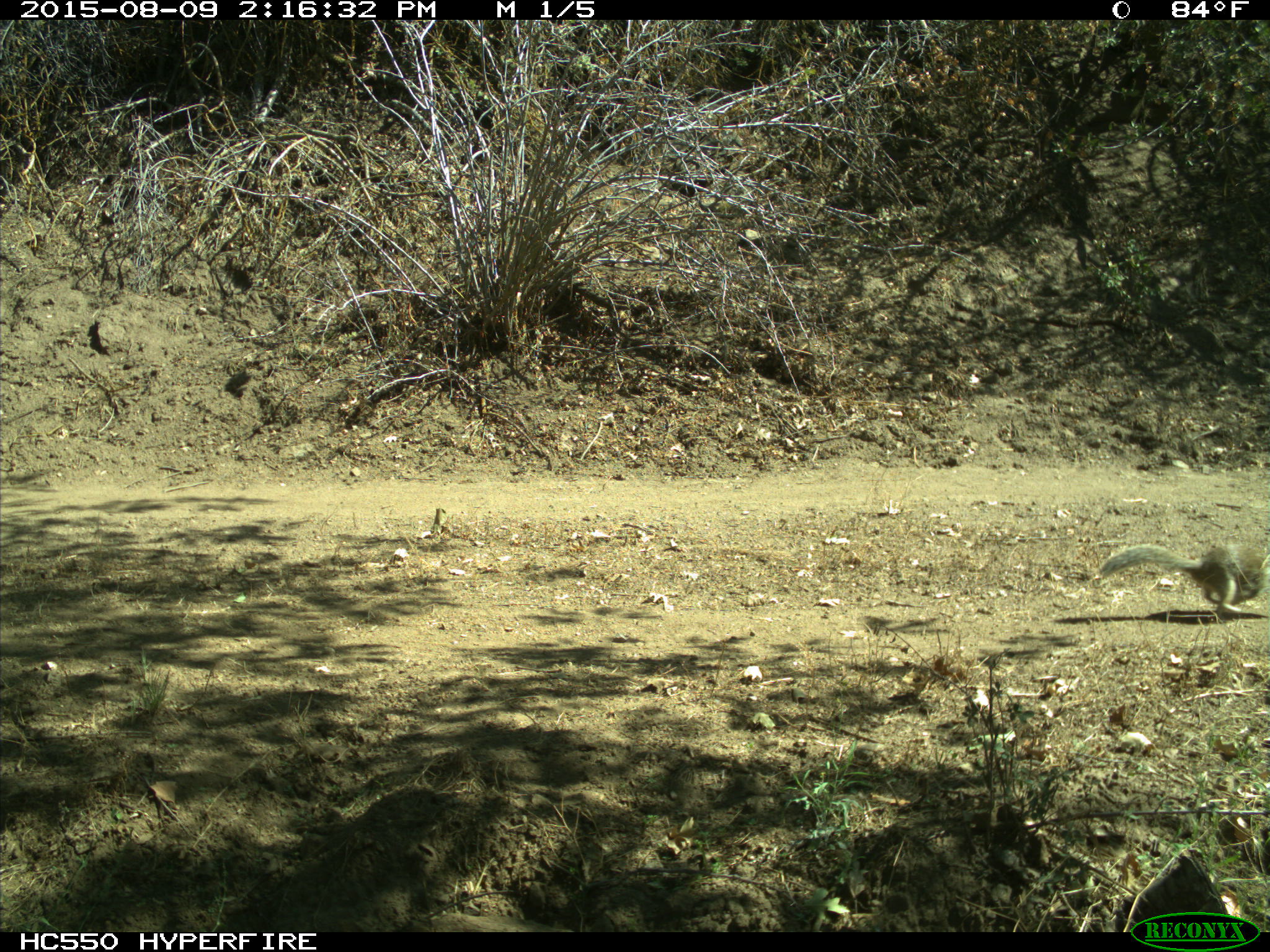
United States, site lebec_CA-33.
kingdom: Animalia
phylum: Chordata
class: Mammalia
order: Rodentia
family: Sciuridae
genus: Otospermophilus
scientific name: Otospermophilus beecheyi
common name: california ground squirrel